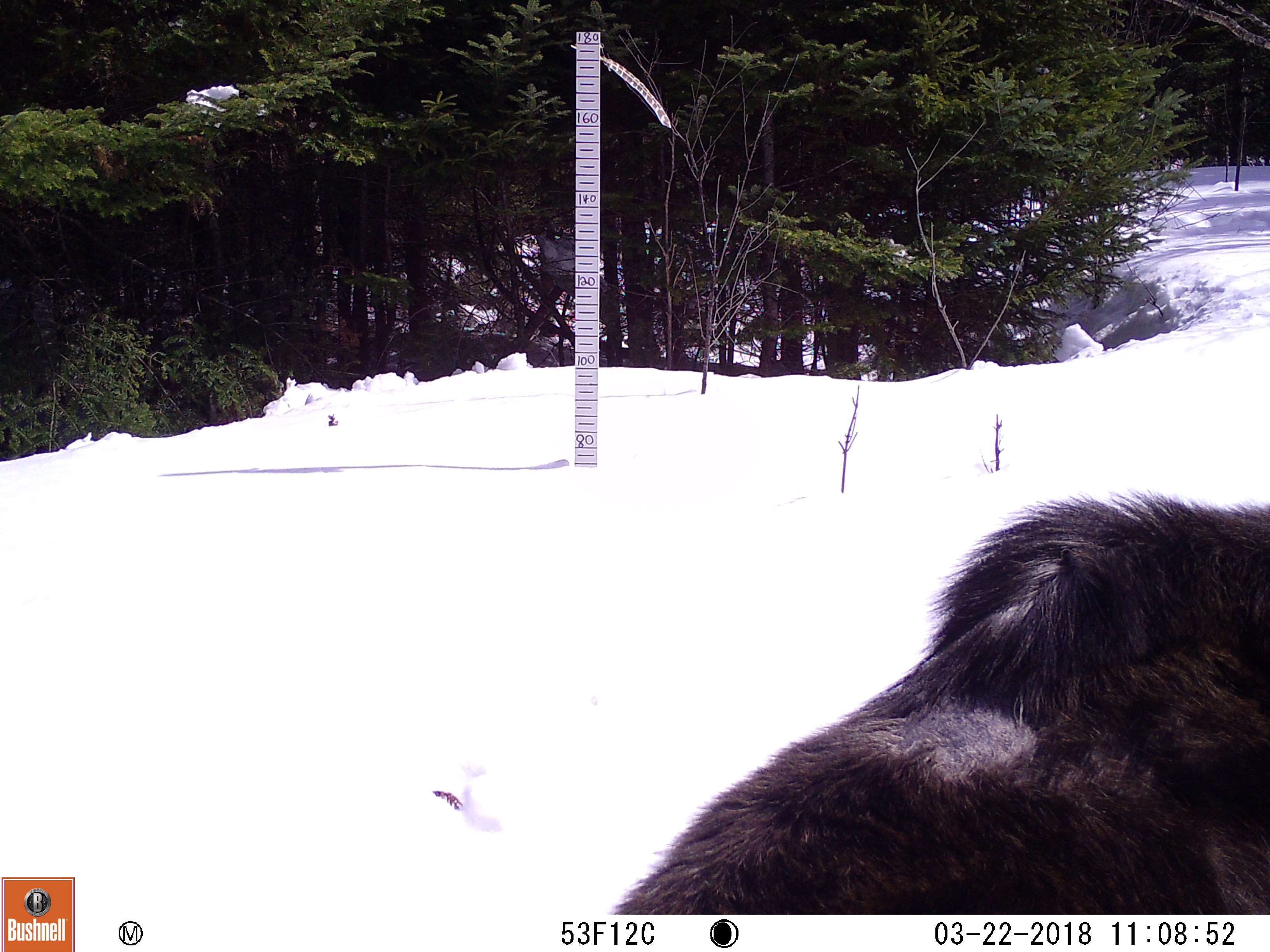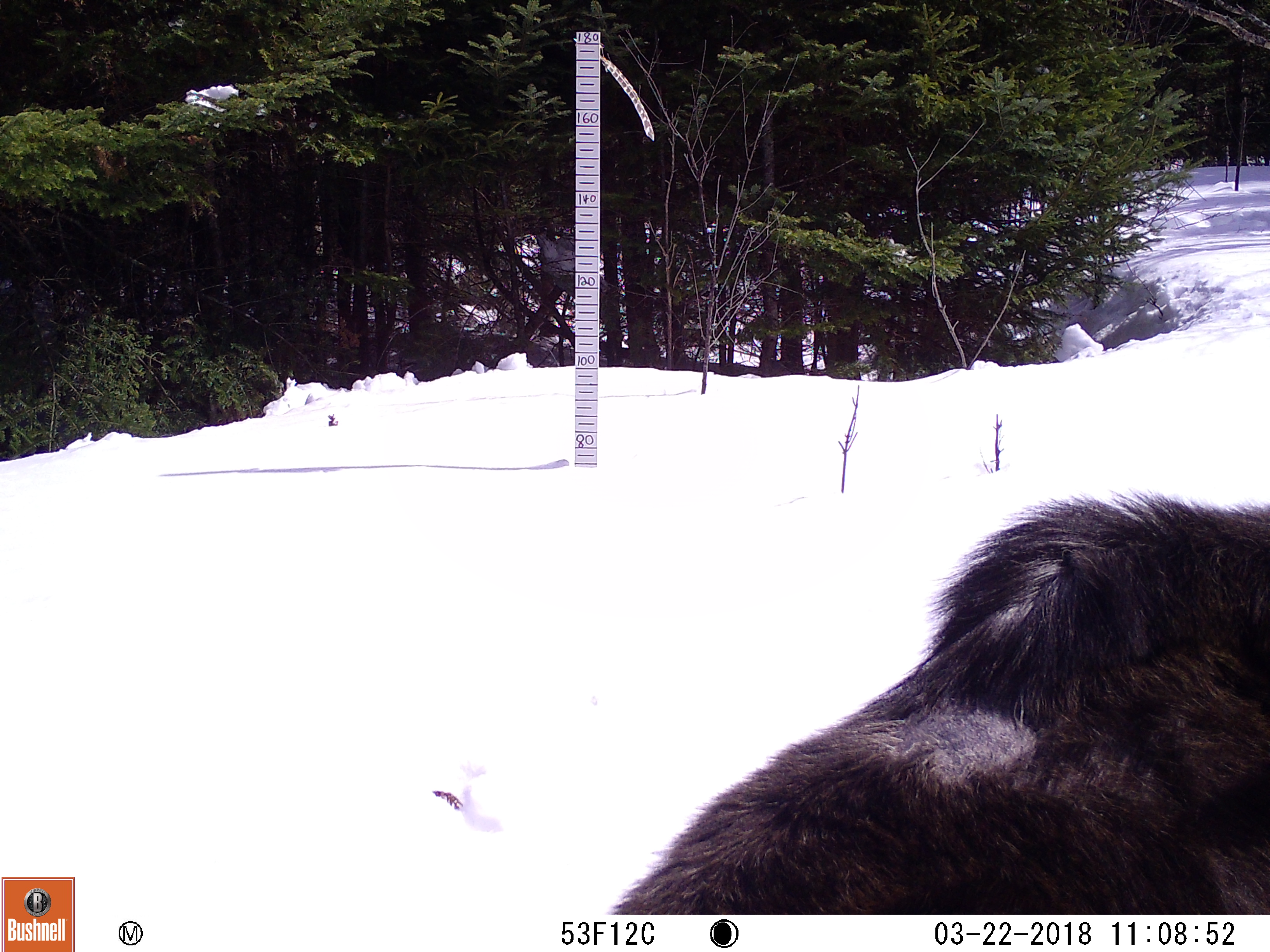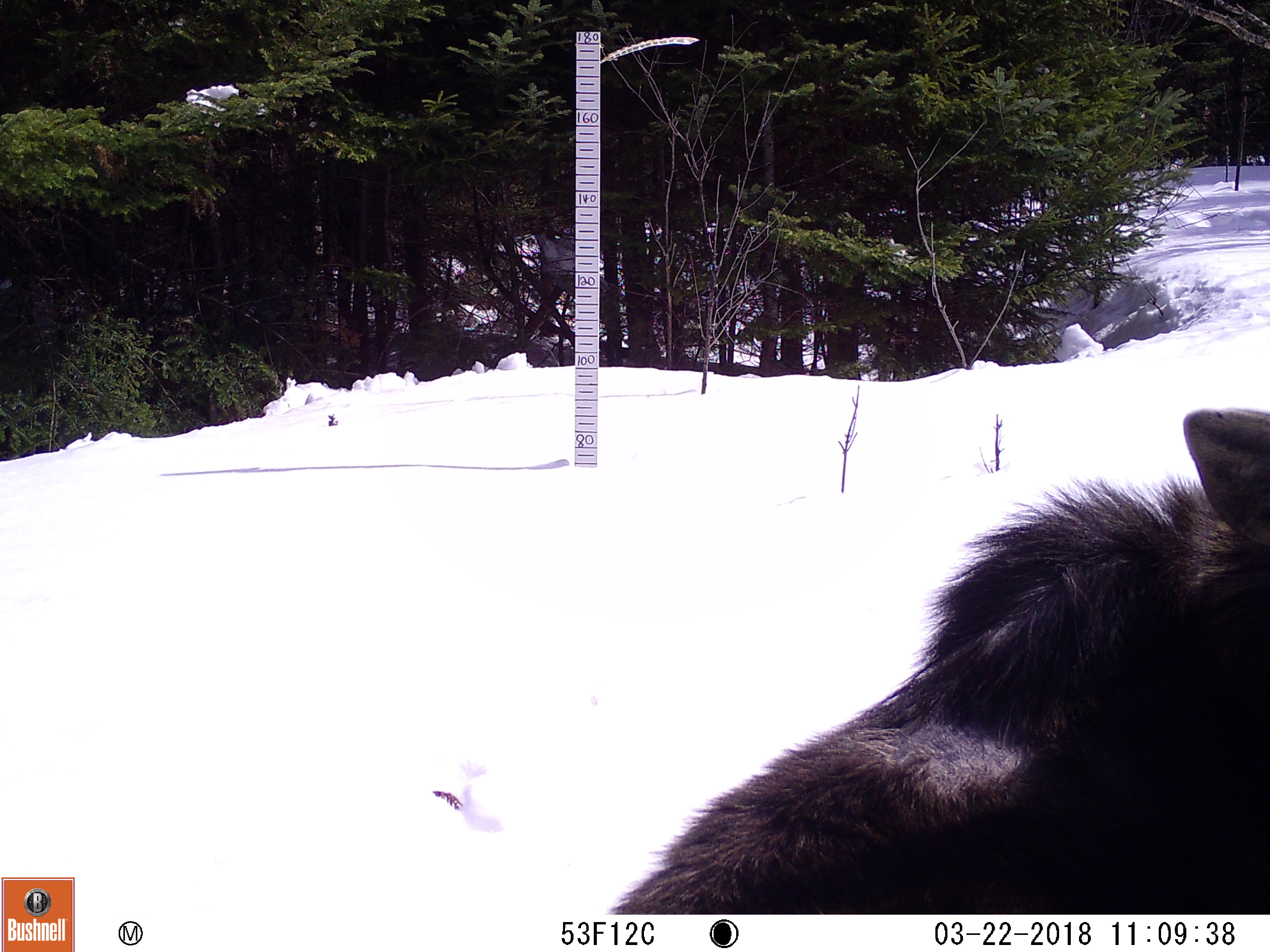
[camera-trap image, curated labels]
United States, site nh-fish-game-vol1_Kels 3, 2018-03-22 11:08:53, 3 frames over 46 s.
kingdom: Animalia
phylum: Chordata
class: Mammalia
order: Artiodactyla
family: Cervidae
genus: Alces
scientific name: Alces alces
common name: moose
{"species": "moose (Alces alces)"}